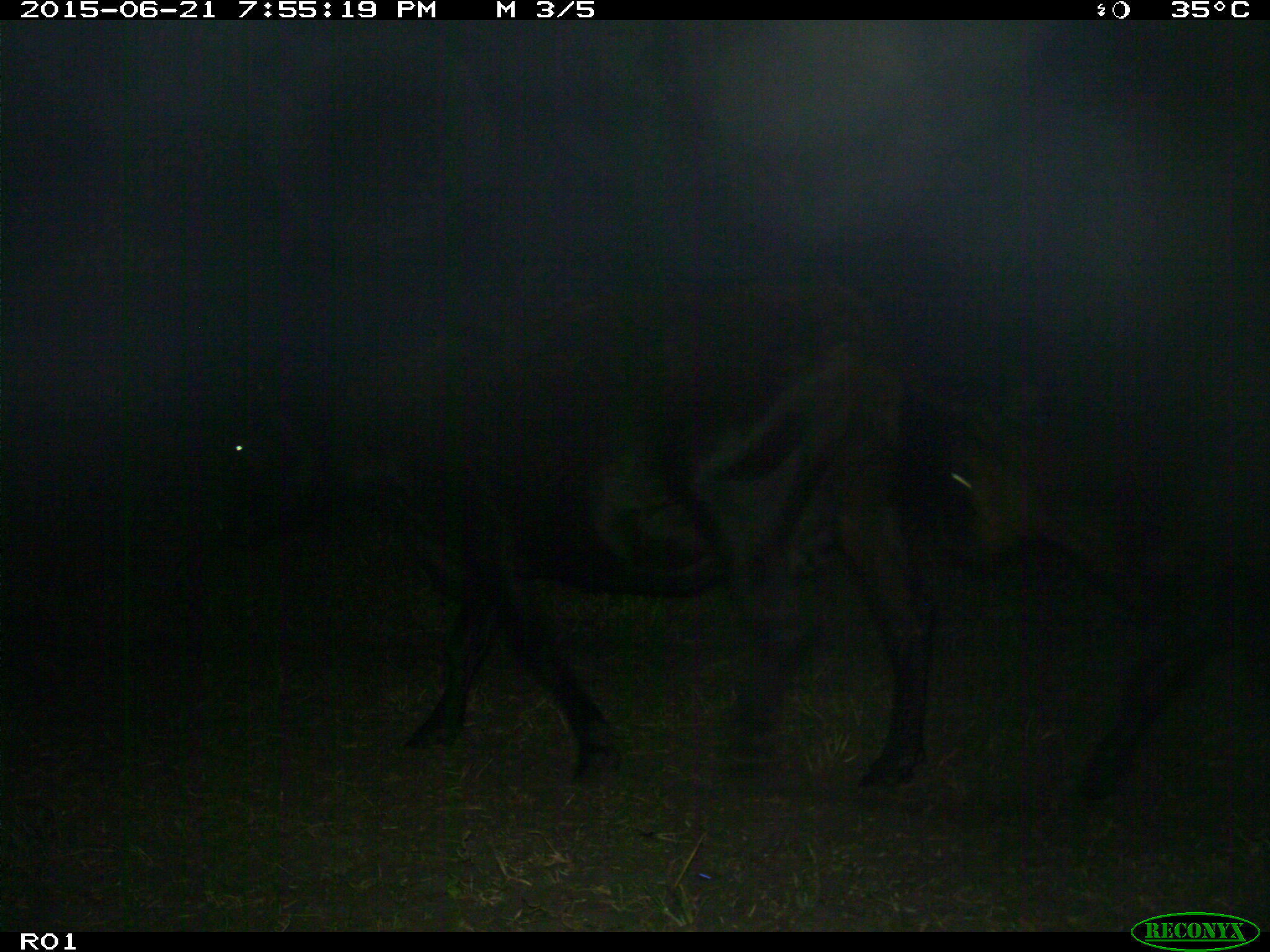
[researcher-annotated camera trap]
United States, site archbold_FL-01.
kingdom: Animalia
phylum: Chordata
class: Mammalia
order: Artiodactyla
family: Bovidae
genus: Bos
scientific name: Bos taurus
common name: domestic cow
Bos taurus (domestic cow).